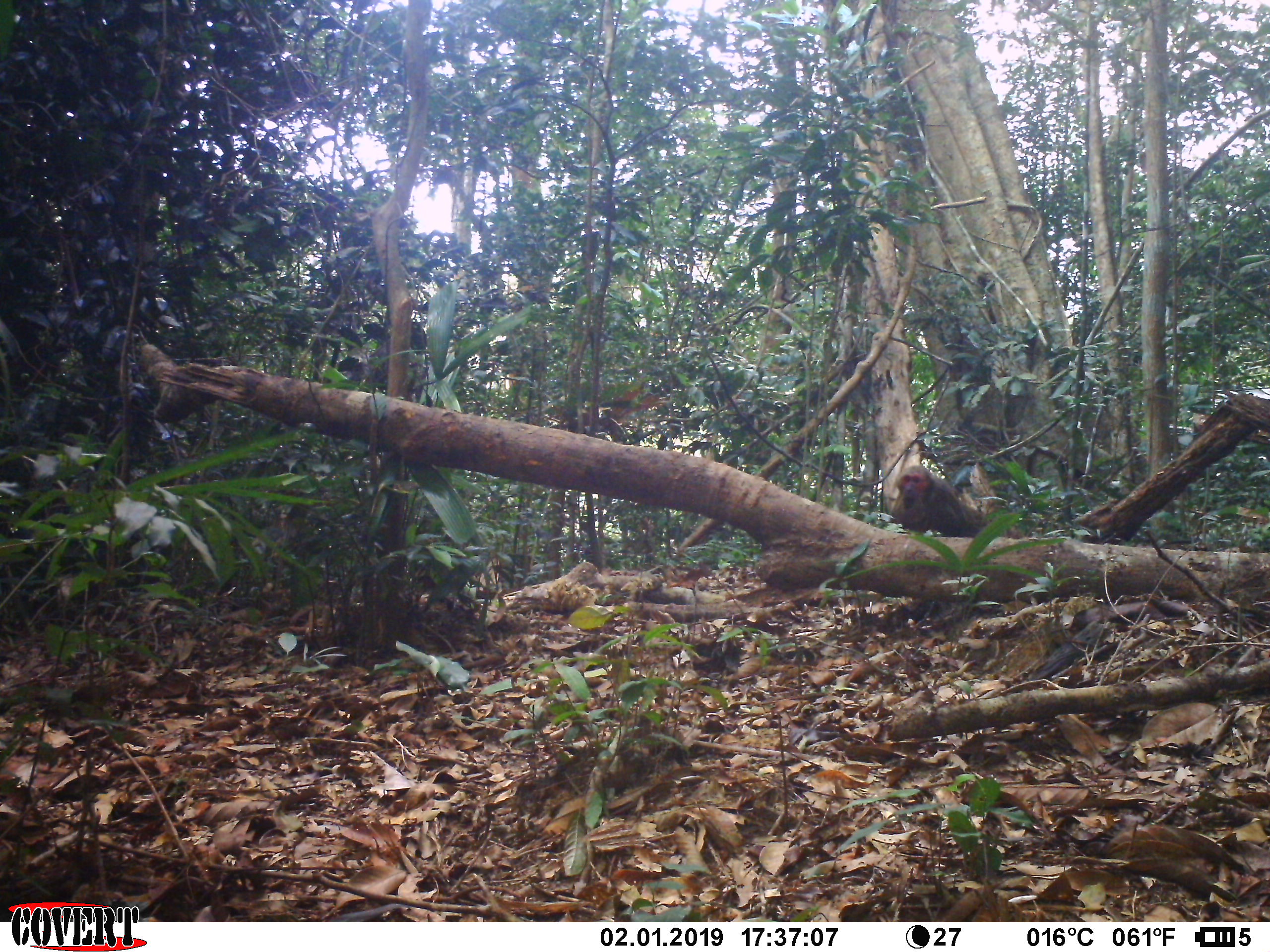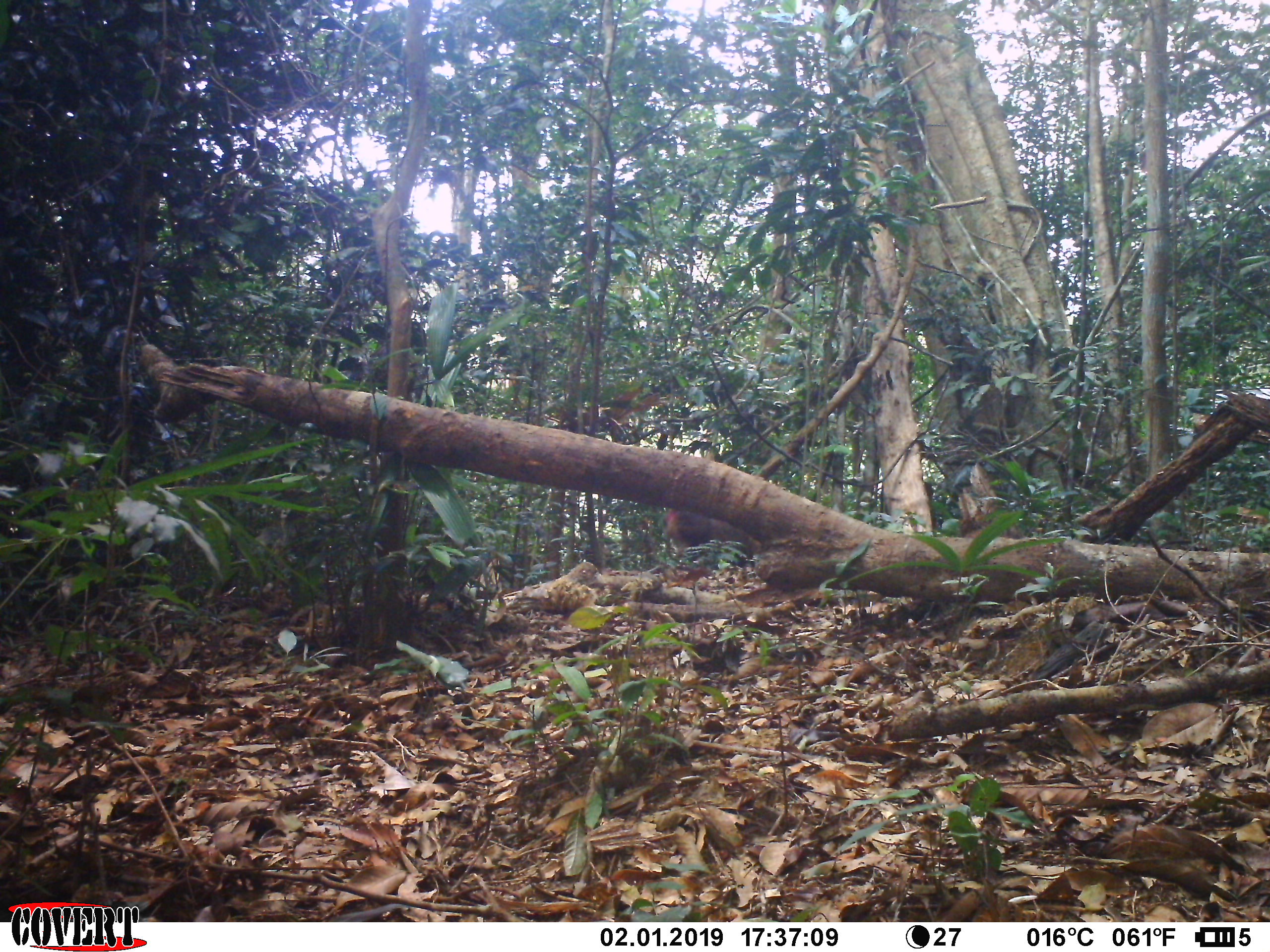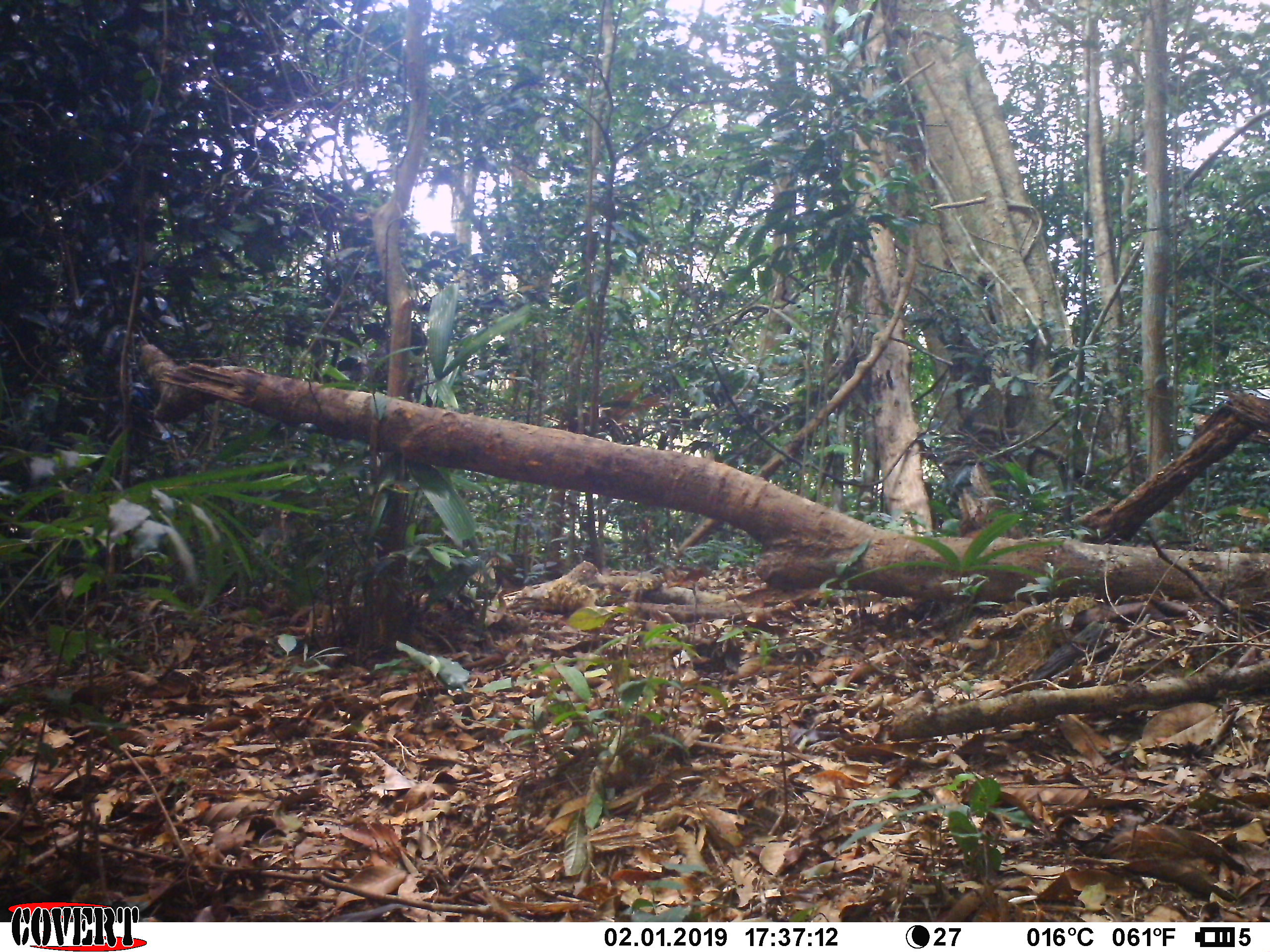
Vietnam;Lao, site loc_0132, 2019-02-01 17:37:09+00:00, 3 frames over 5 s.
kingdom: Animalia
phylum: Chordata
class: Mammalia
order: Primates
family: Cercopithecidae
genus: Macaca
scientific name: Macaca arctoides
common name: stump-tailed macaque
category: stump tailed macaque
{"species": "stump tailed macaque (stump-tailed macaque) (Macaca arctoides)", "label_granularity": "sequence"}